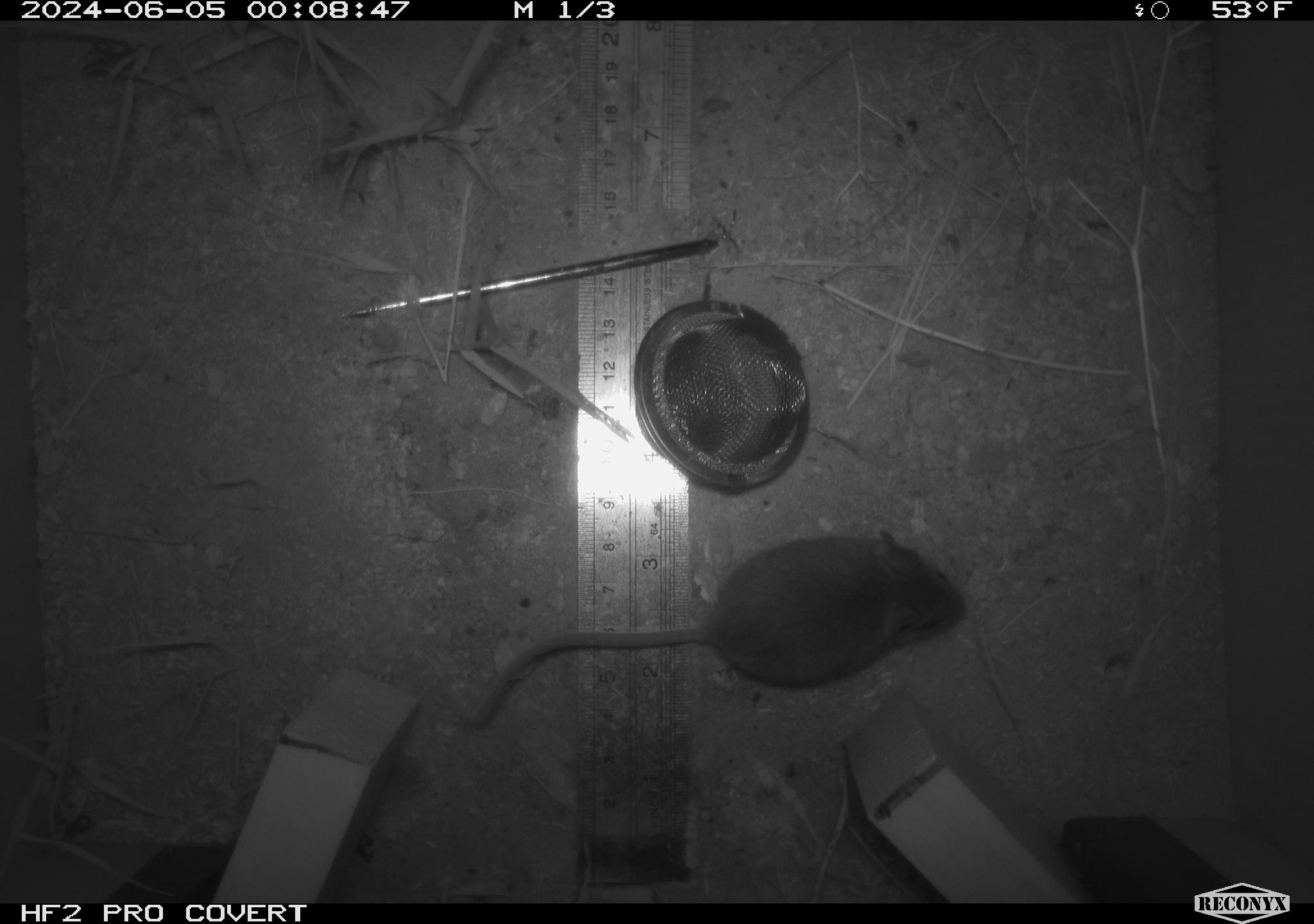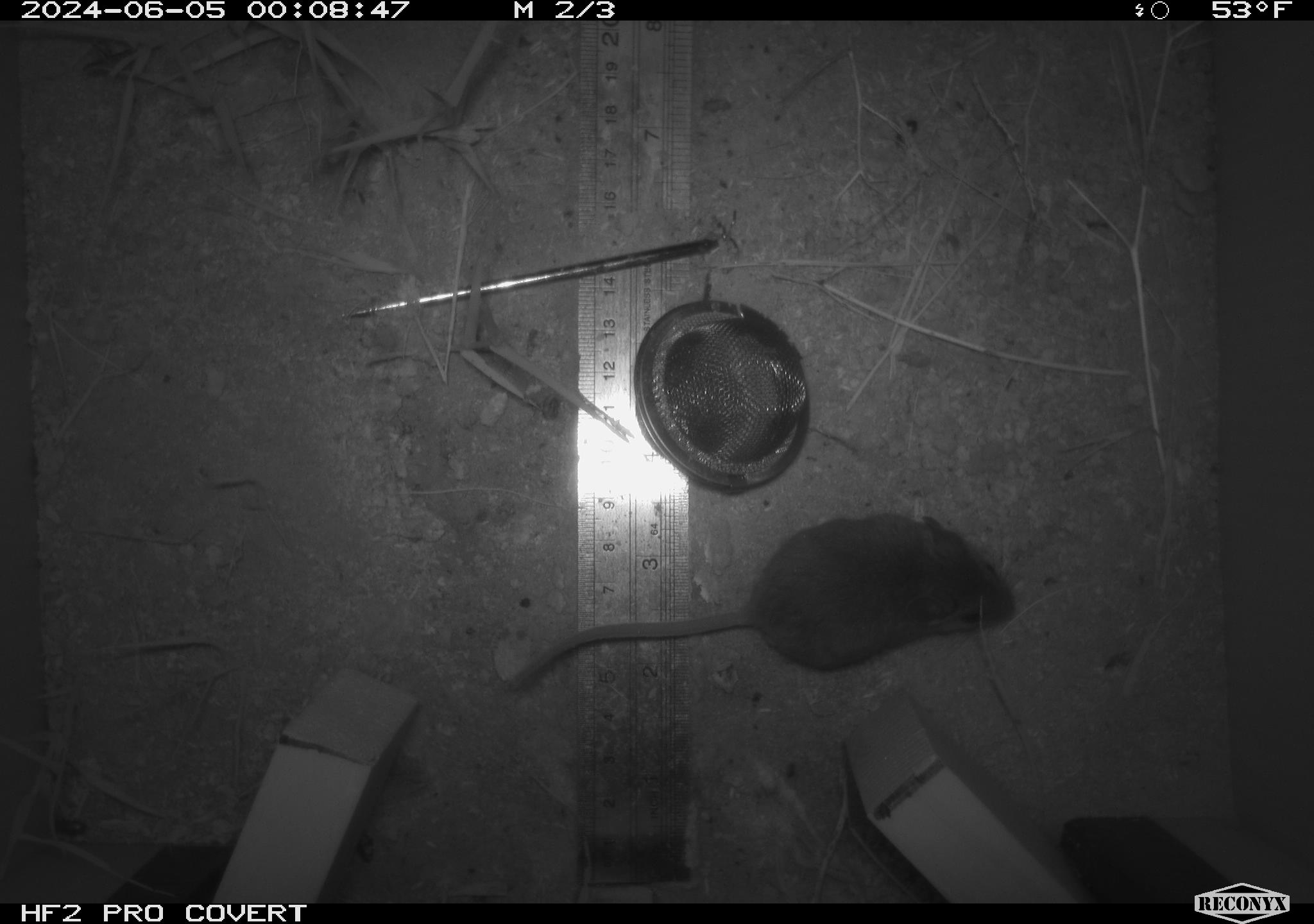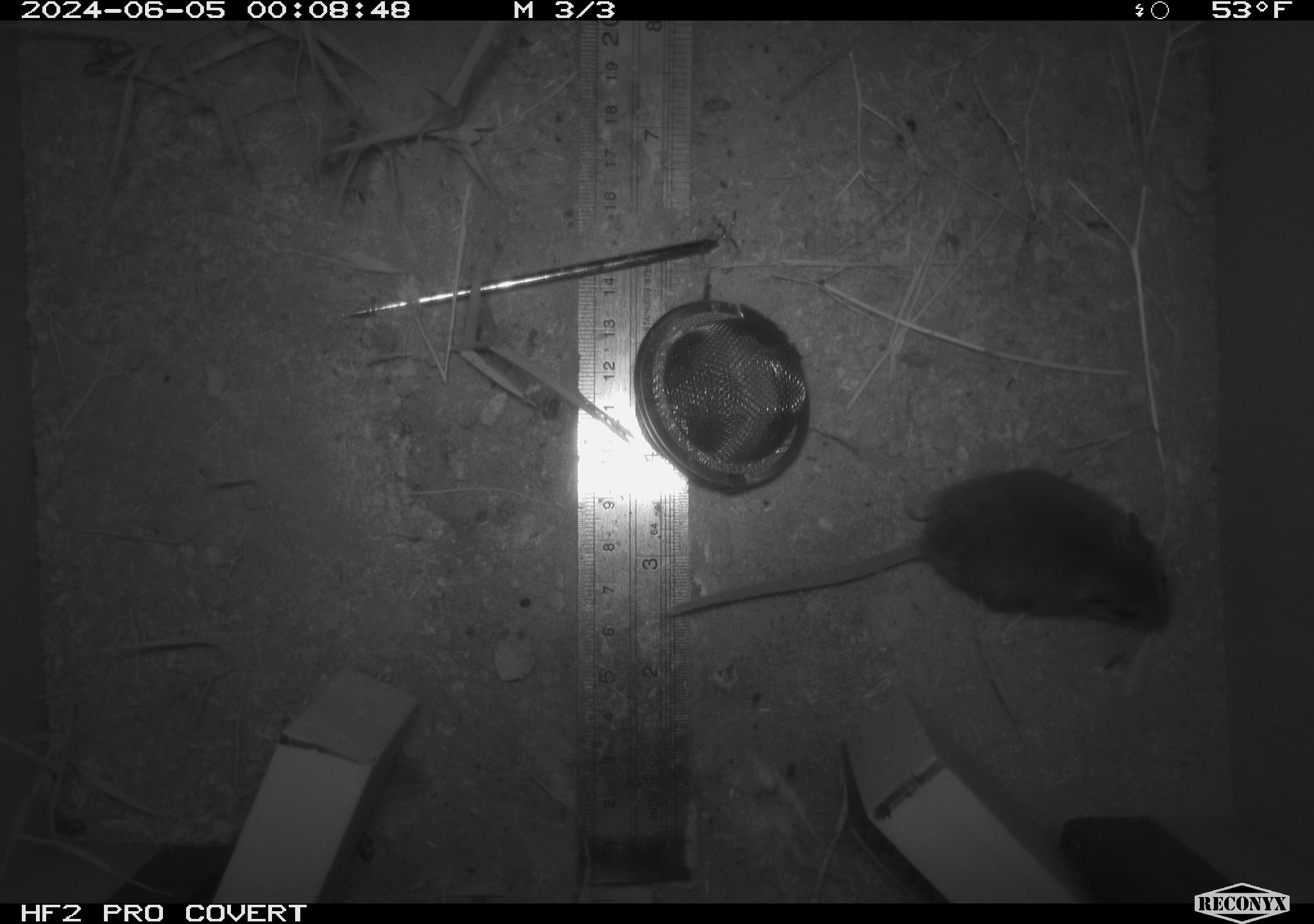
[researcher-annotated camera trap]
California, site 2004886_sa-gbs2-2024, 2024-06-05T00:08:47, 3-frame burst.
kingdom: Animalia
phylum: Chordata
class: Mammalia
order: Rodentia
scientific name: Rodentia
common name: mouse species